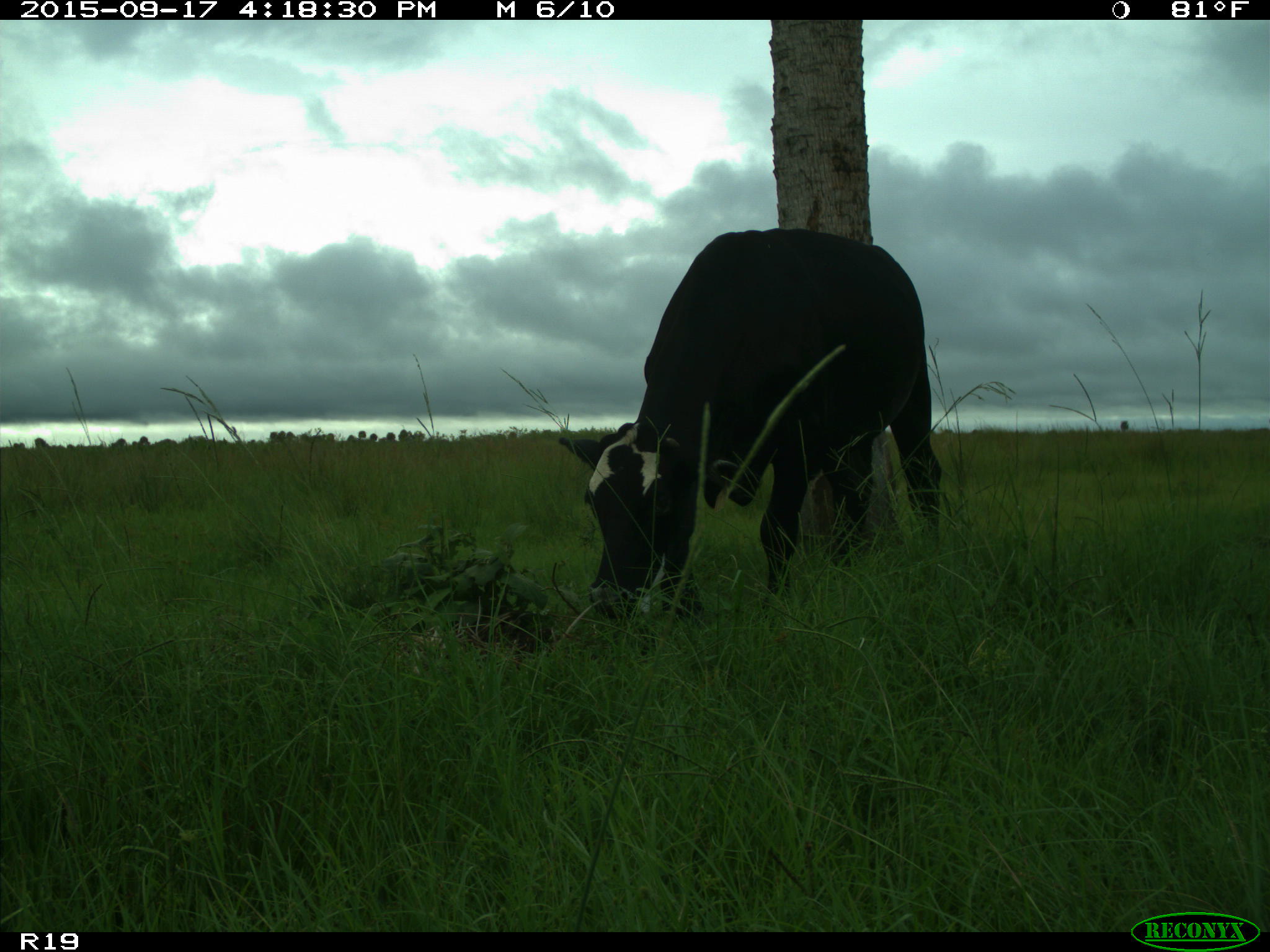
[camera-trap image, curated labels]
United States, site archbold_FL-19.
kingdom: Animalia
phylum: Chordata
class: Mammalia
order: Artiodactyla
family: Bovidae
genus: Bos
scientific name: Bos taurus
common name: domestic cow